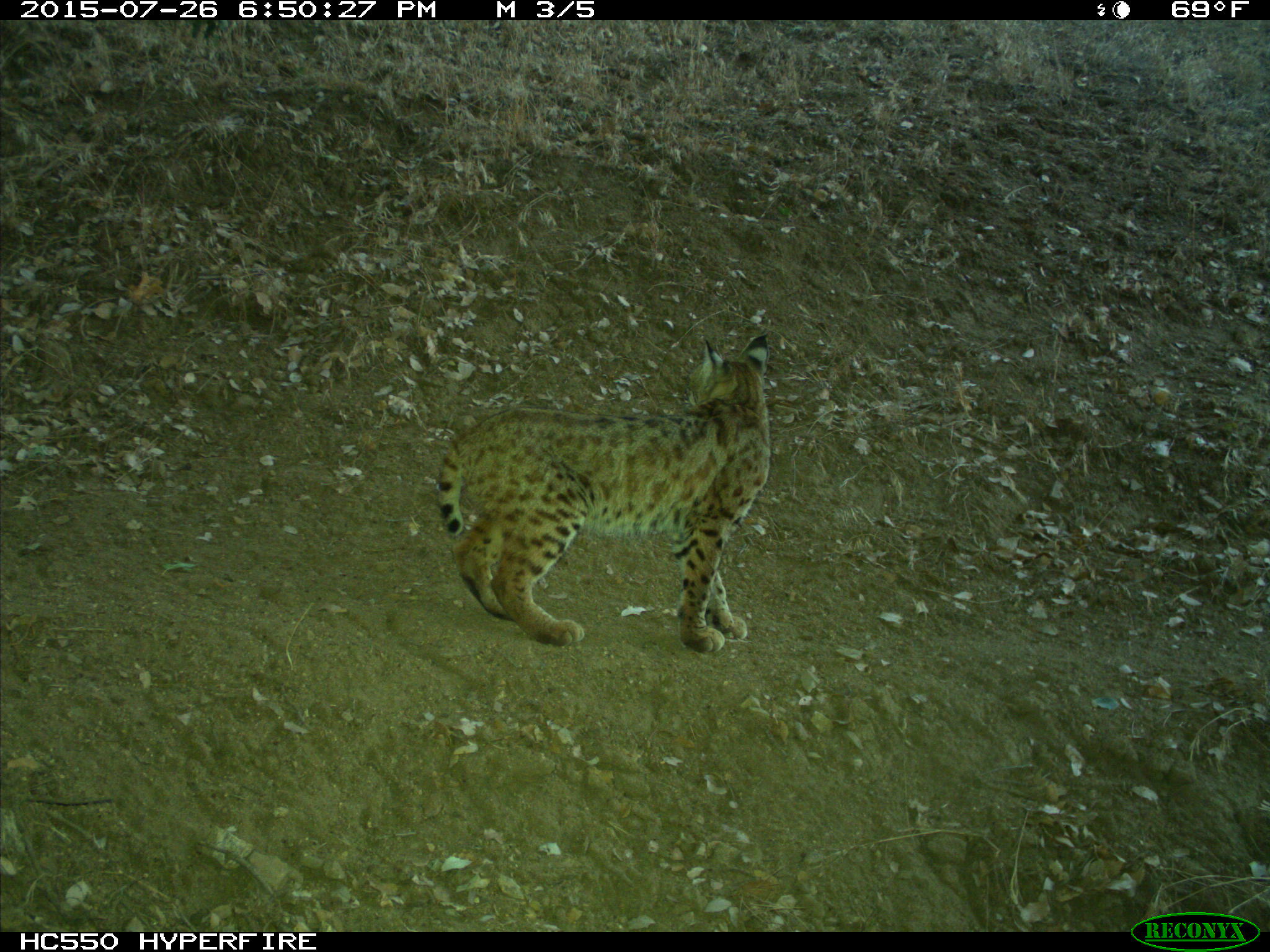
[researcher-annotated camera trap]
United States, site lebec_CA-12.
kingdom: Animalia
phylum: Chordata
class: Mammalia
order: Carnivora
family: Felidae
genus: Lynx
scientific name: Lynx rufus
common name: bobcat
Lynx rufus (bobcat).